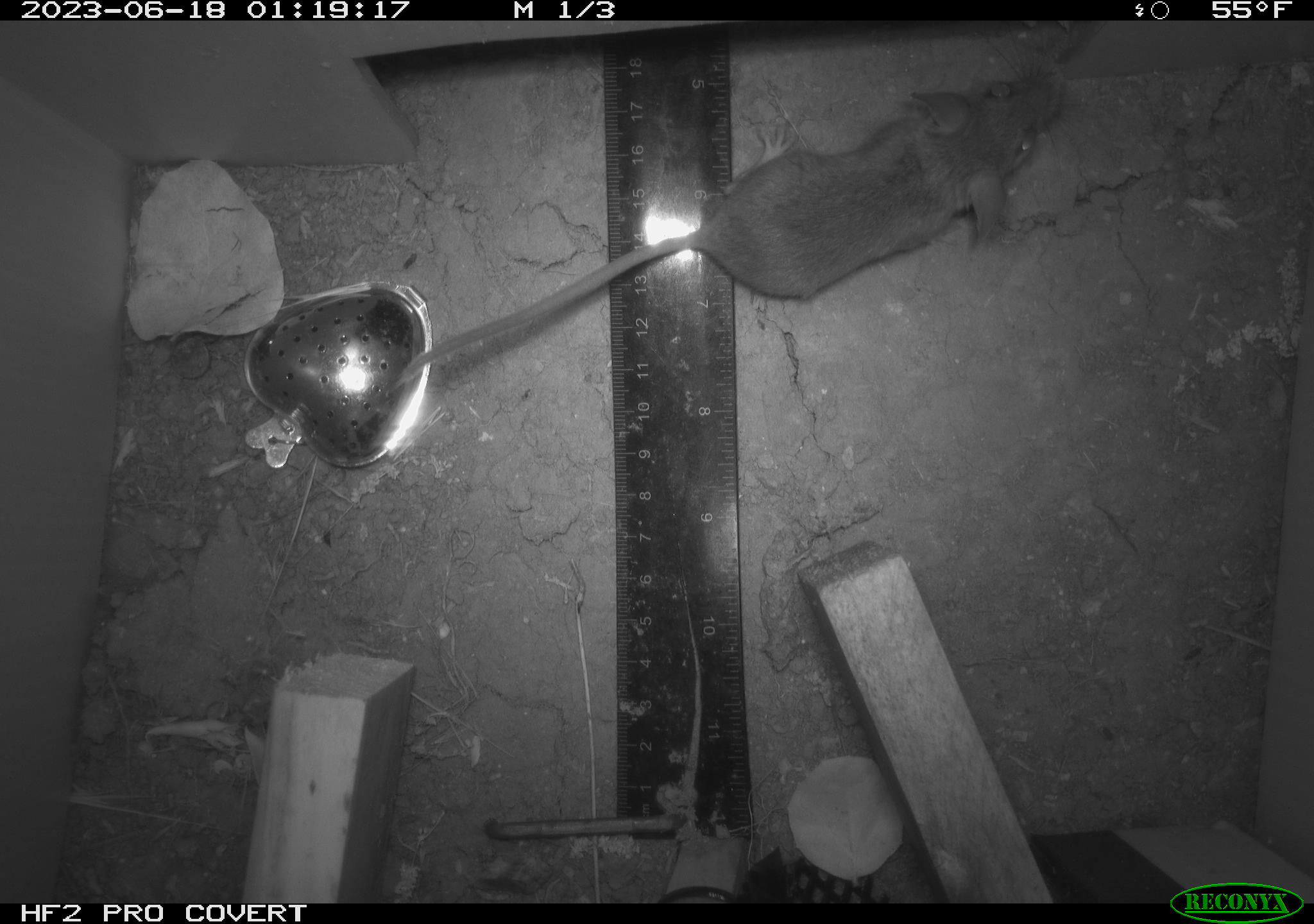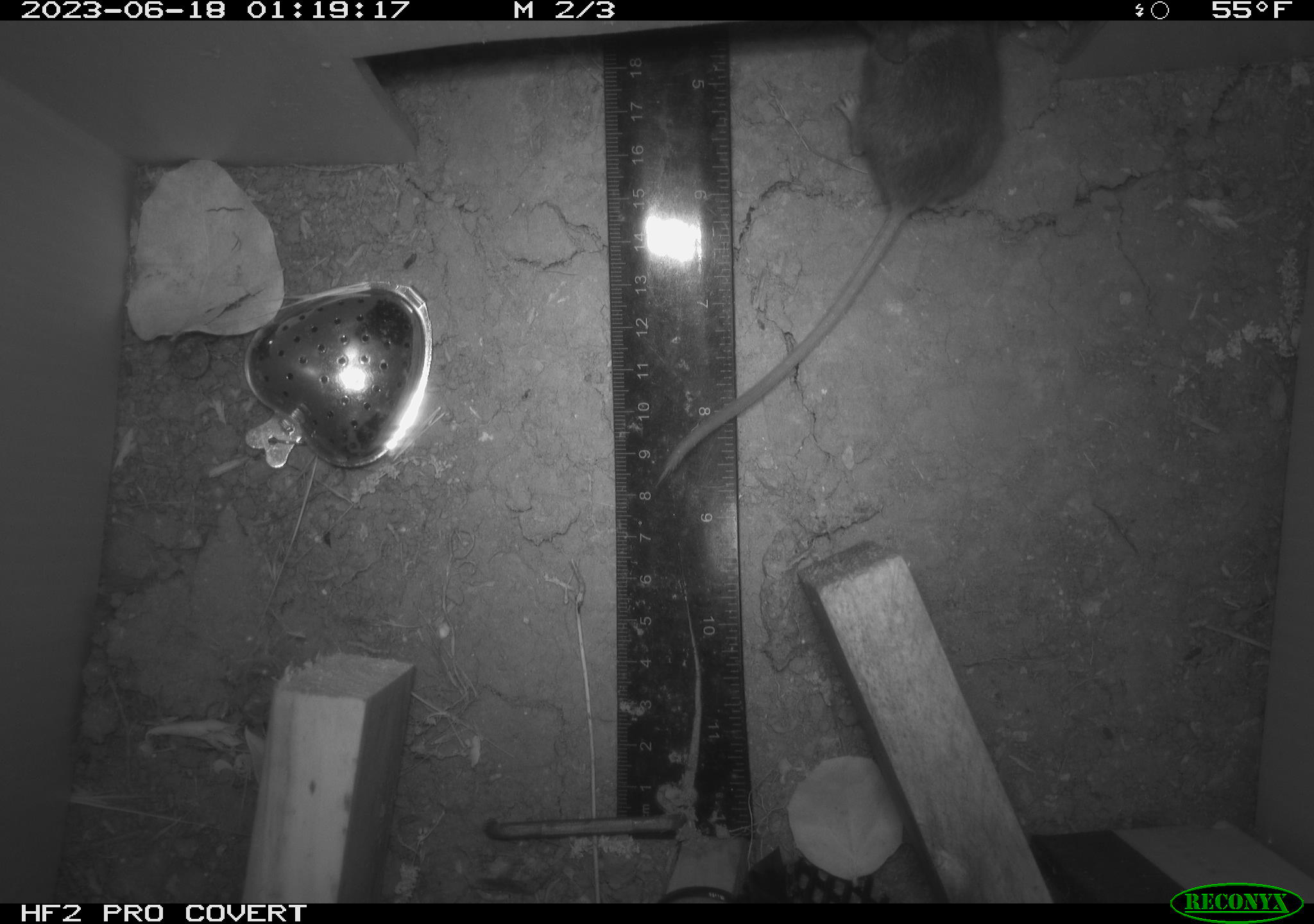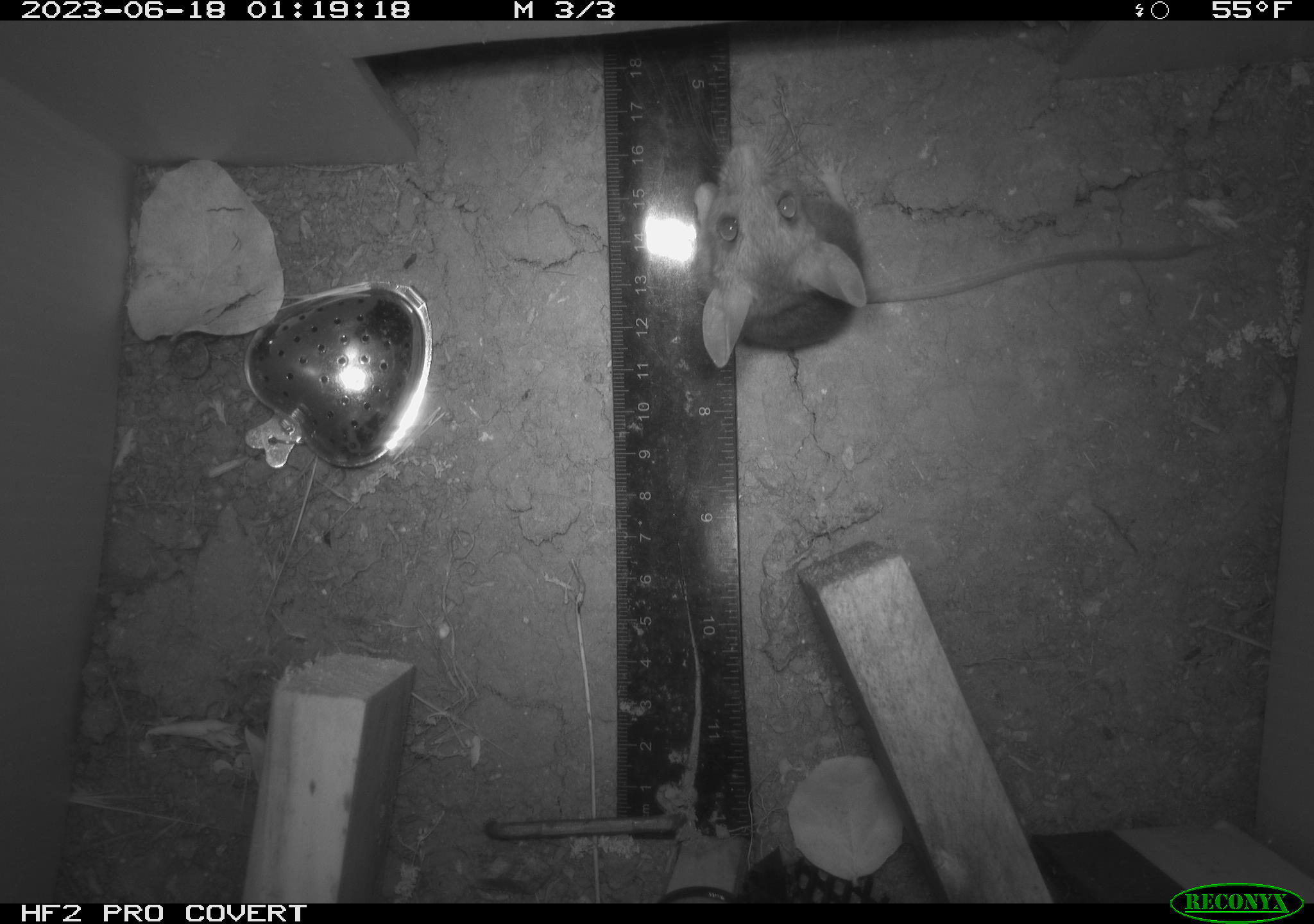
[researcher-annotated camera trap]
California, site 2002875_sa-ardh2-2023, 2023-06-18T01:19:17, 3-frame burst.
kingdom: Animalia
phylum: Chordata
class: Mammalia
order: Rodentia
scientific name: Rodentia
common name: mouse species